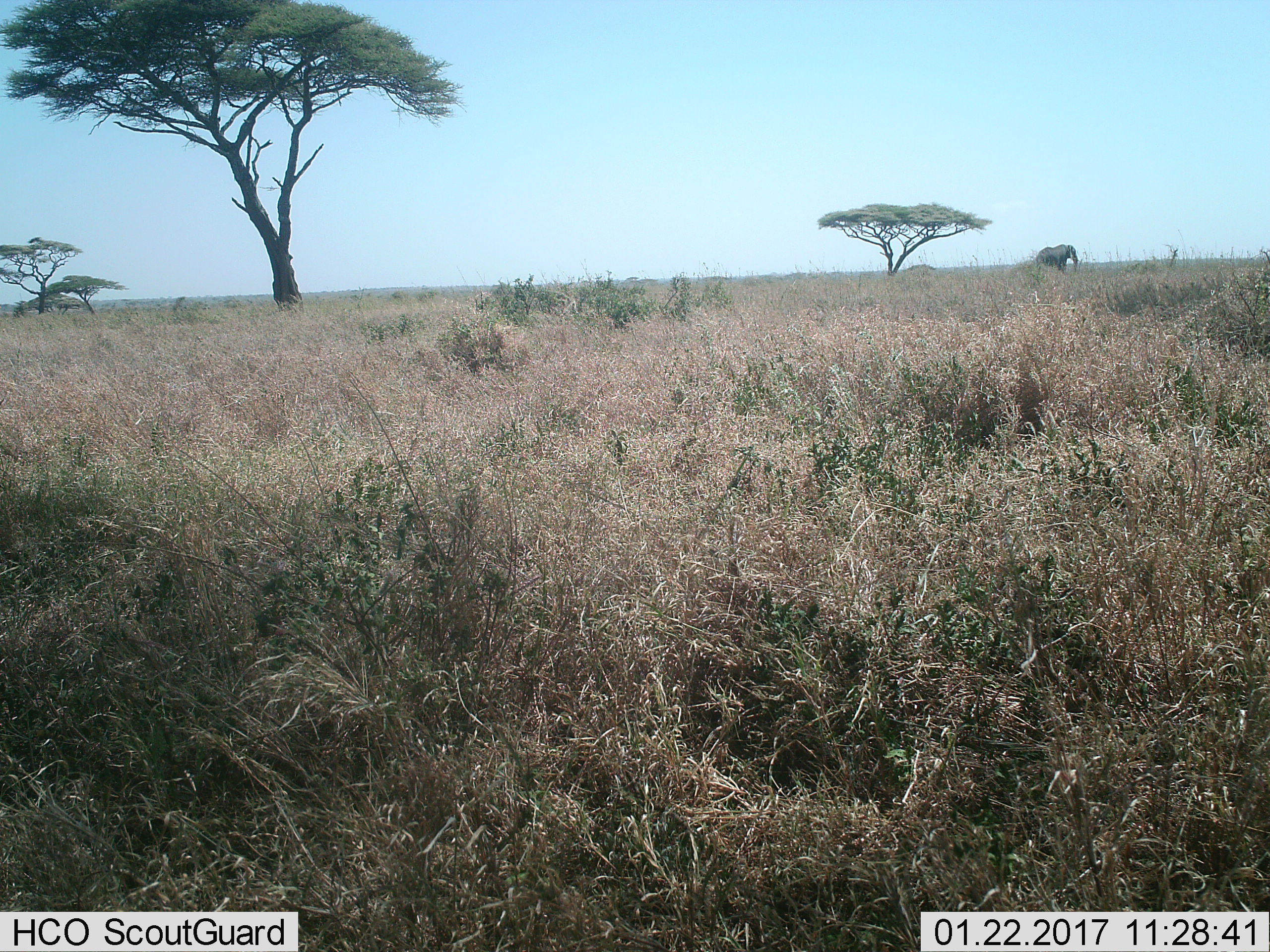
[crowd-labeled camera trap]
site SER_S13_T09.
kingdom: Animalia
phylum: Chordata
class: Mammalia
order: Proboscidea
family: Elephantidae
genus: Loxodonta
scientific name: Loxodonta africana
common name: african bush elephant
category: elephant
Elephant (african bush elephant) (Loxodonta africana), count 1. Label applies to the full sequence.